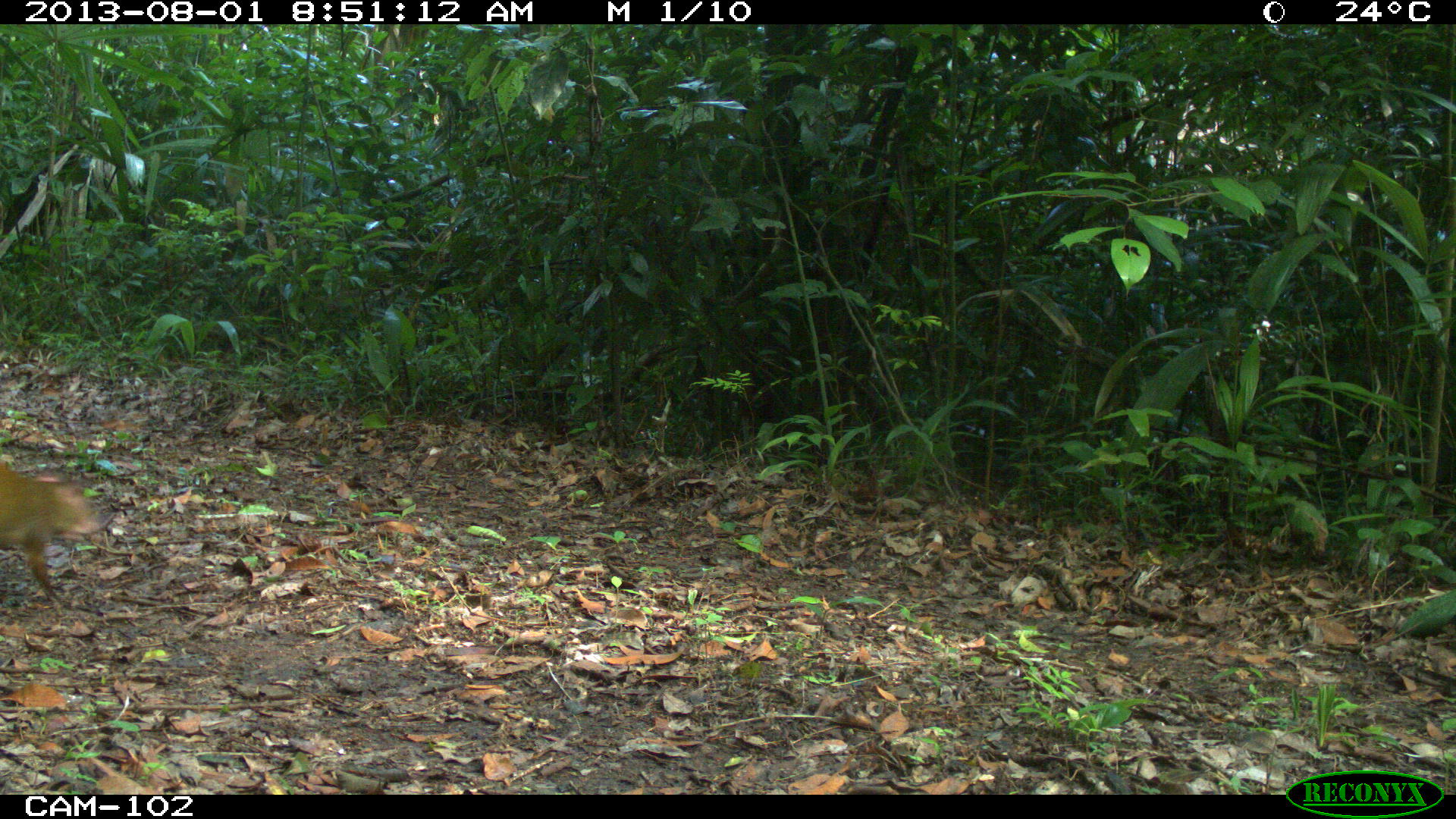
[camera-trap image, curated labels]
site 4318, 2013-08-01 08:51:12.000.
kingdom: Animalia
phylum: Chordata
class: Mammalia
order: Rodentia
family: Dasyproctidae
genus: Dasyprocta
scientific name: Dasyprocta punctata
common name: central american agouti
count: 1